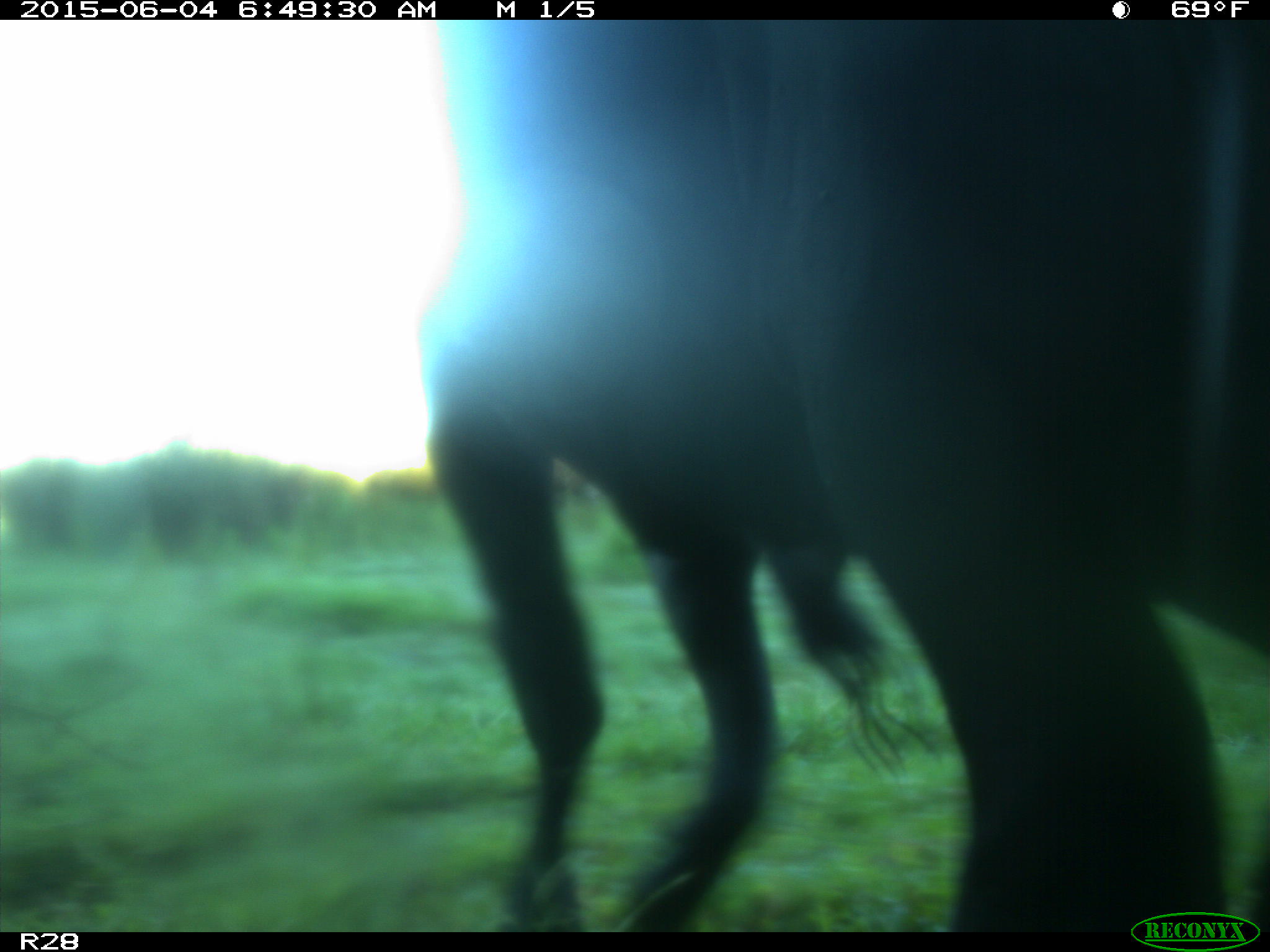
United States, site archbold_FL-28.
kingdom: Animalia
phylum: Chordata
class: Mammalia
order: Artiodactyla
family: Bovidae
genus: Bos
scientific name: Bos taurus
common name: domestic cow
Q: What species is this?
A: Bos taurus (domestic cow).